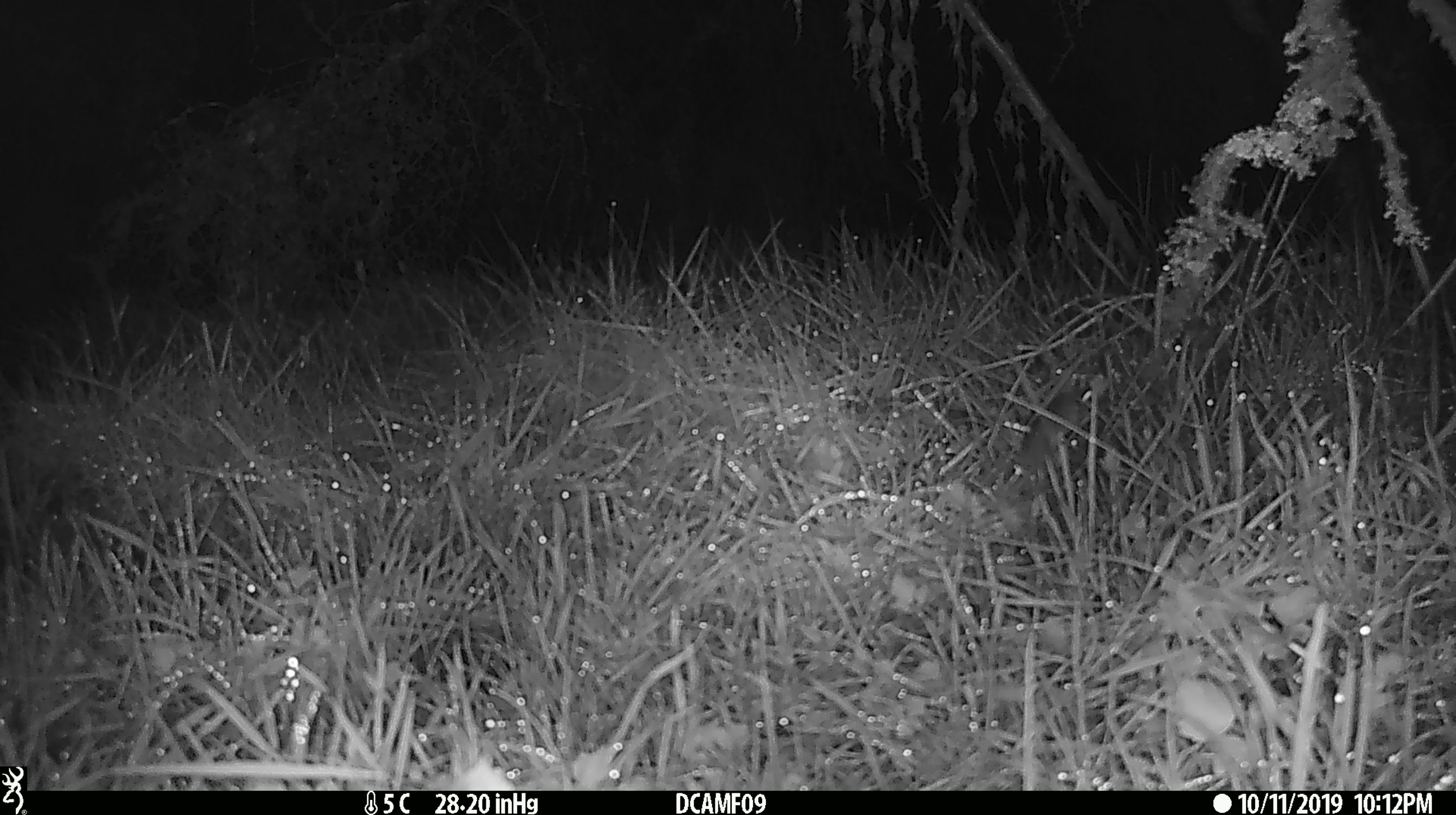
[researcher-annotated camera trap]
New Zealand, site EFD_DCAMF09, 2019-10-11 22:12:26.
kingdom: Animalia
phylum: Chordata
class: Mammalia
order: Rodentia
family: Muridae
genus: Mus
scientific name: Mus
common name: mouse